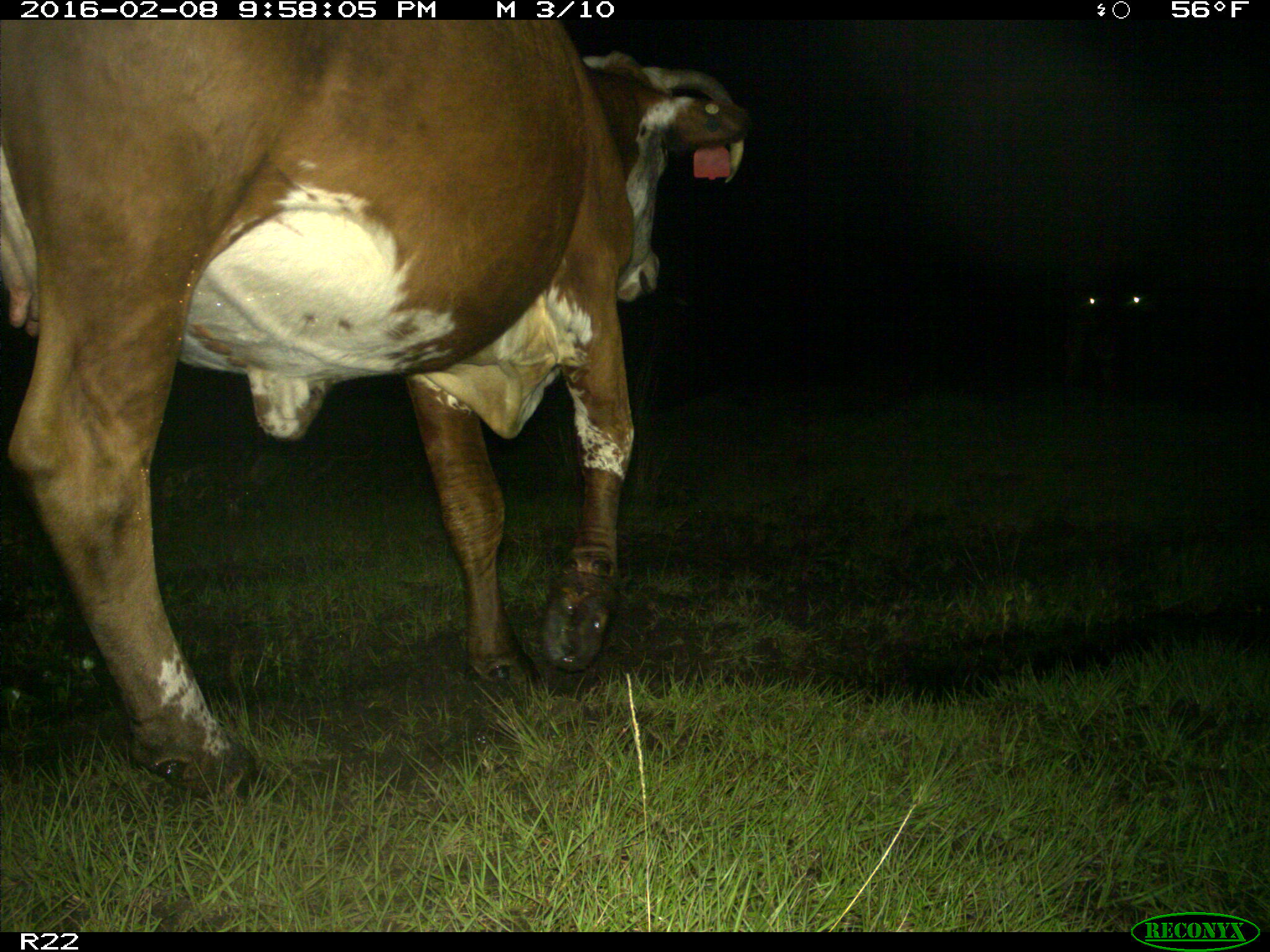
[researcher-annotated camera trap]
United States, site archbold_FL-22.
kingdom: Animalia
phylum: Chordata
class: Mammalia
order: Artiodactyla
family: Bovidae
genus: Bos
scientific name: Bos taurus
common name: domestic cow